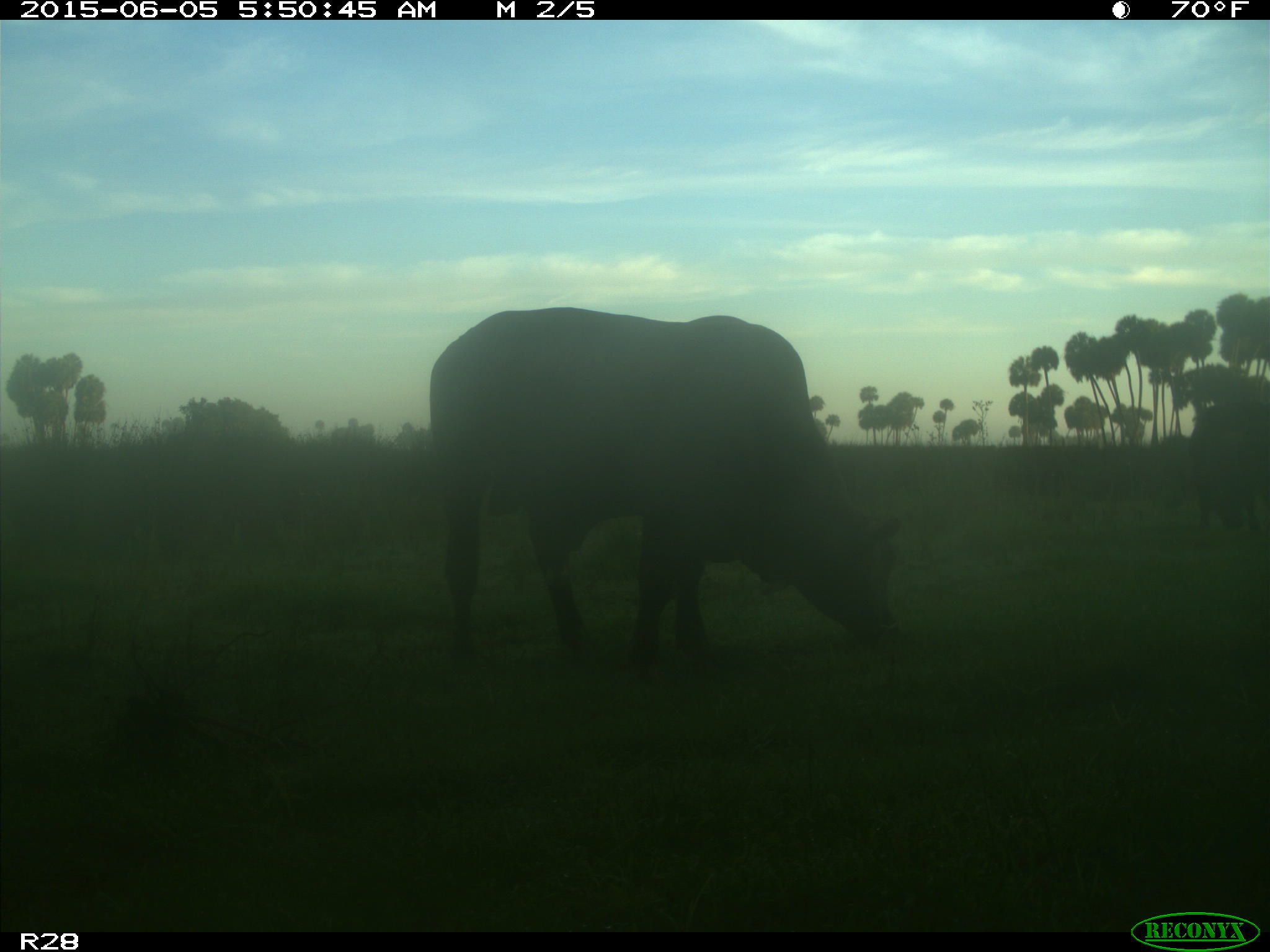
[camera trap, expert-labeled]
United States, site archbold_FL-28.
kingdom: Animalia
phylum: Chordata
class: Mammalia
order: Artiodactyla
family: Bovidae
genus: Bos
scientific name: Bos taurus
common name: domestic cow